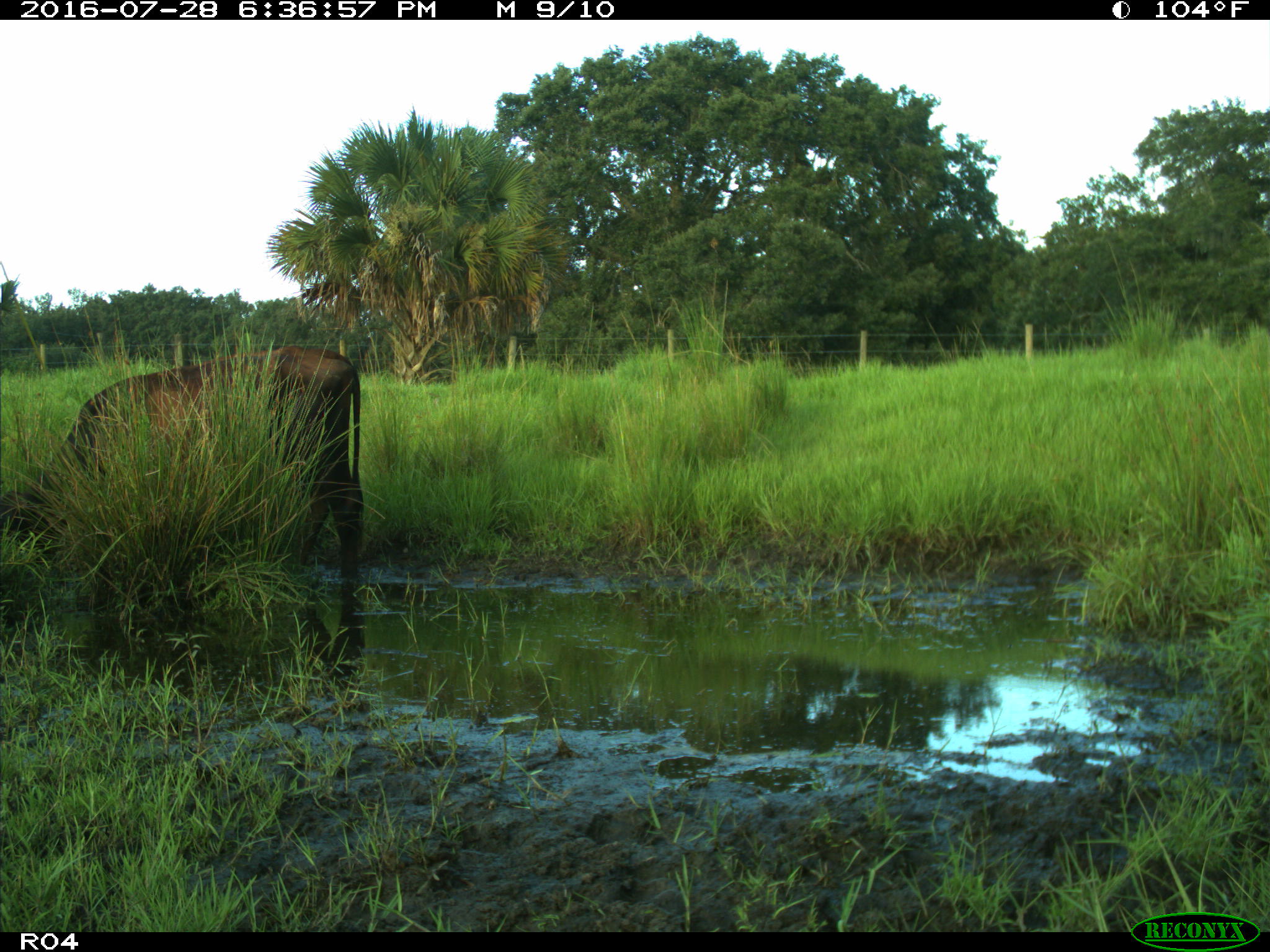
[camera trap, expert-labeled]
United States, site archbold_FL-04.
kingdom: Animalia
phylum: Chordata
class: Mammalia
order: Artiodactyla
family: Bovidae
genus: Bos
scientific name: Bos taurus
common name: domestic cow